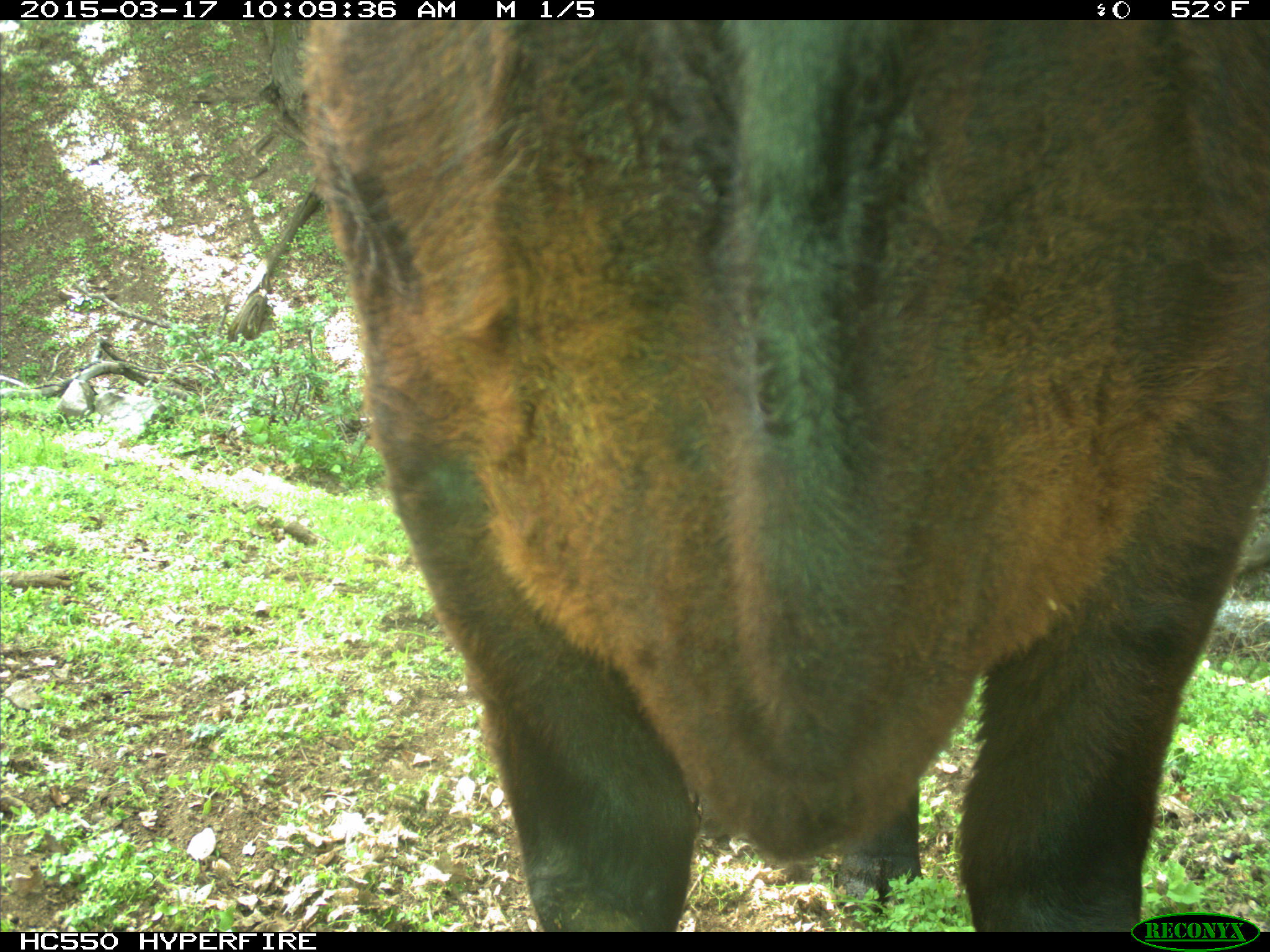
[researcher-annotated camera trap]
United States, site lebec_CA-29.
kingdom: Animalia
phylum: Chordata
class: Mammalia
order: Artiodactyla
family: Bovidae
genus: Bos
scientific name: Bos taurus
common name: domestic cow